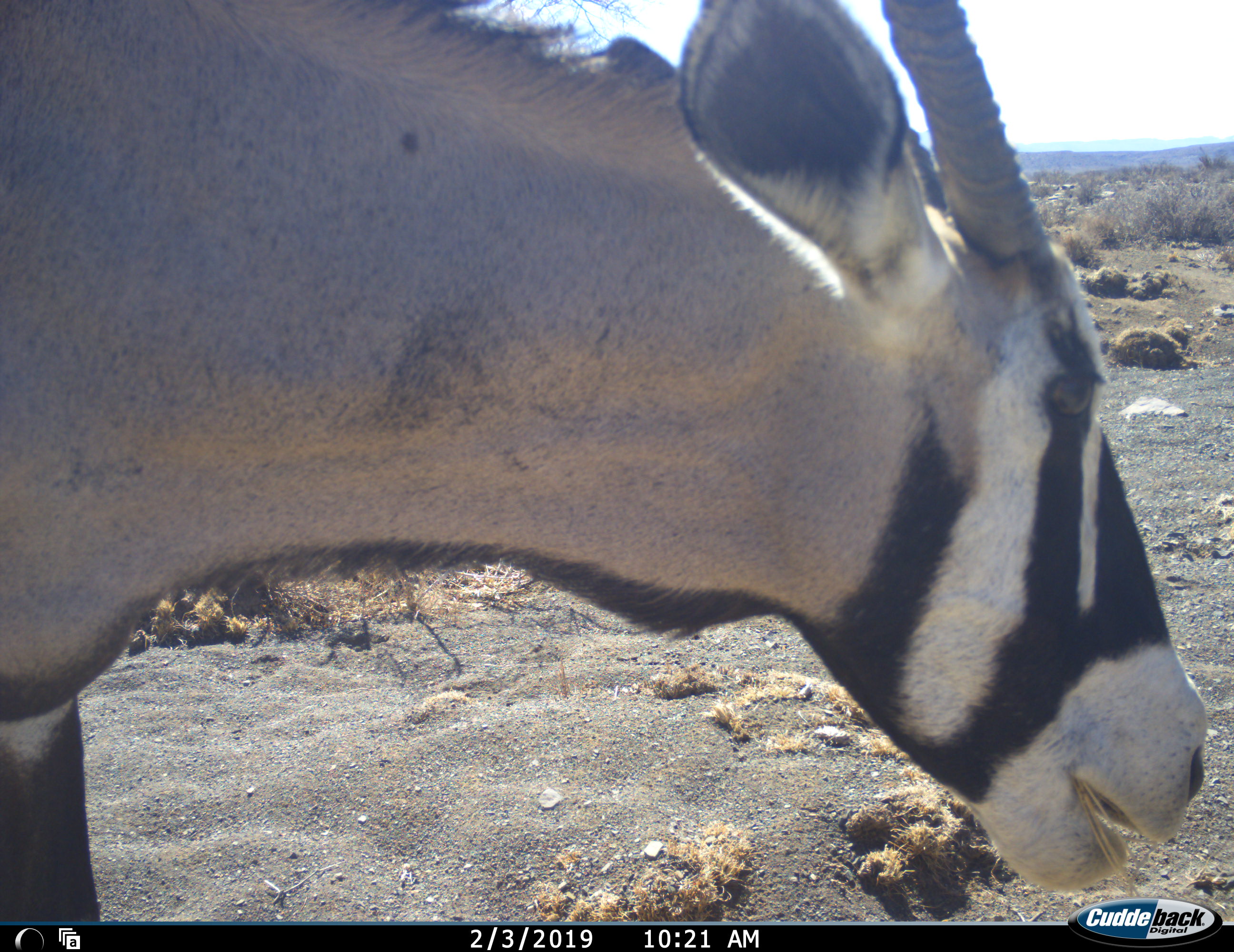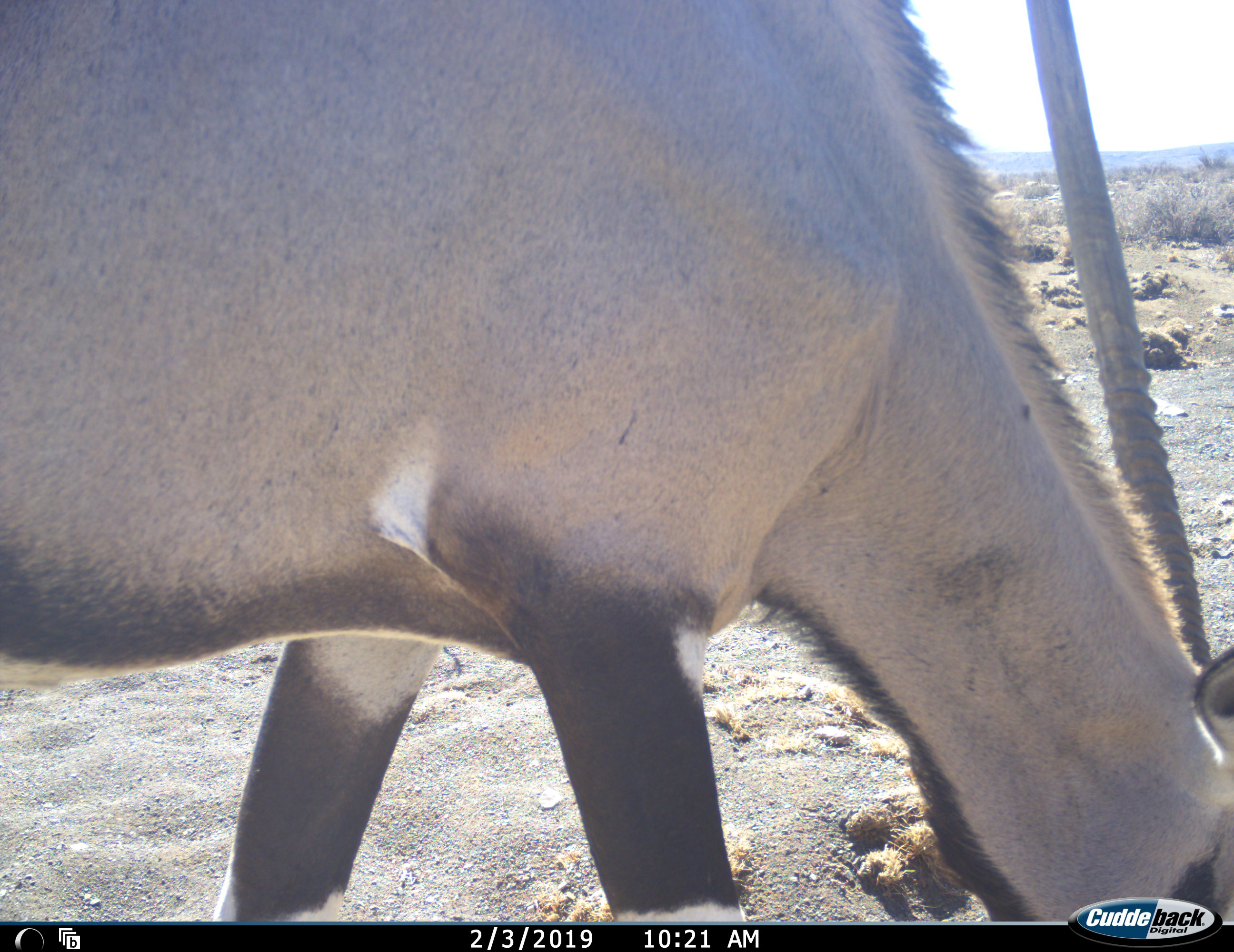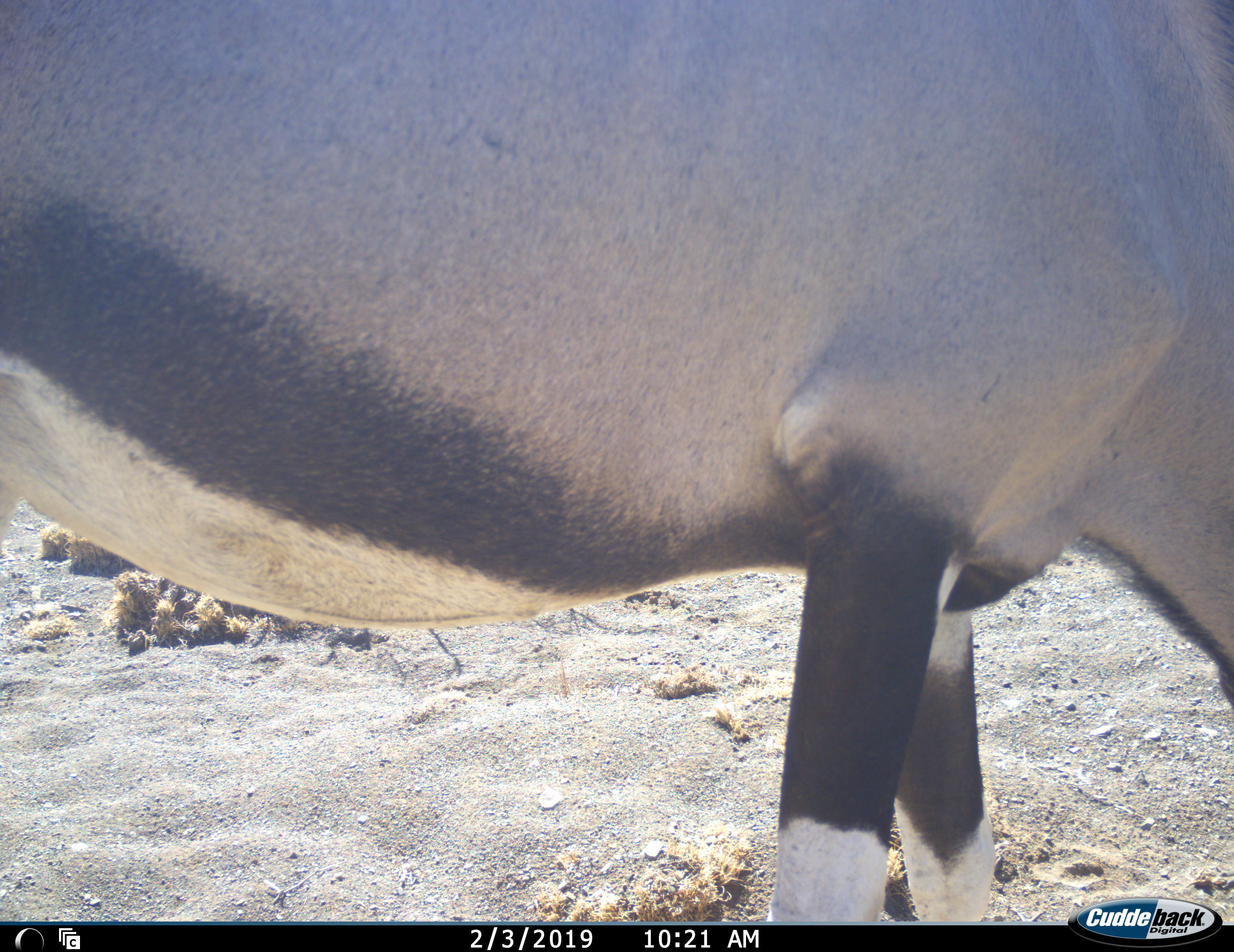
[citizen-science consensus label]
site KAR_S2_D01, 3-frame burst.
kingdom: Animalia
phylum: Chordata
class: Mammalia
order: Artiodactyla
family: Bovidae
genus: Oryx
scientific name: Oryx gazella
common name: gemsbok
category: oryx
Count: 1.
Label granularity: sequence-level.